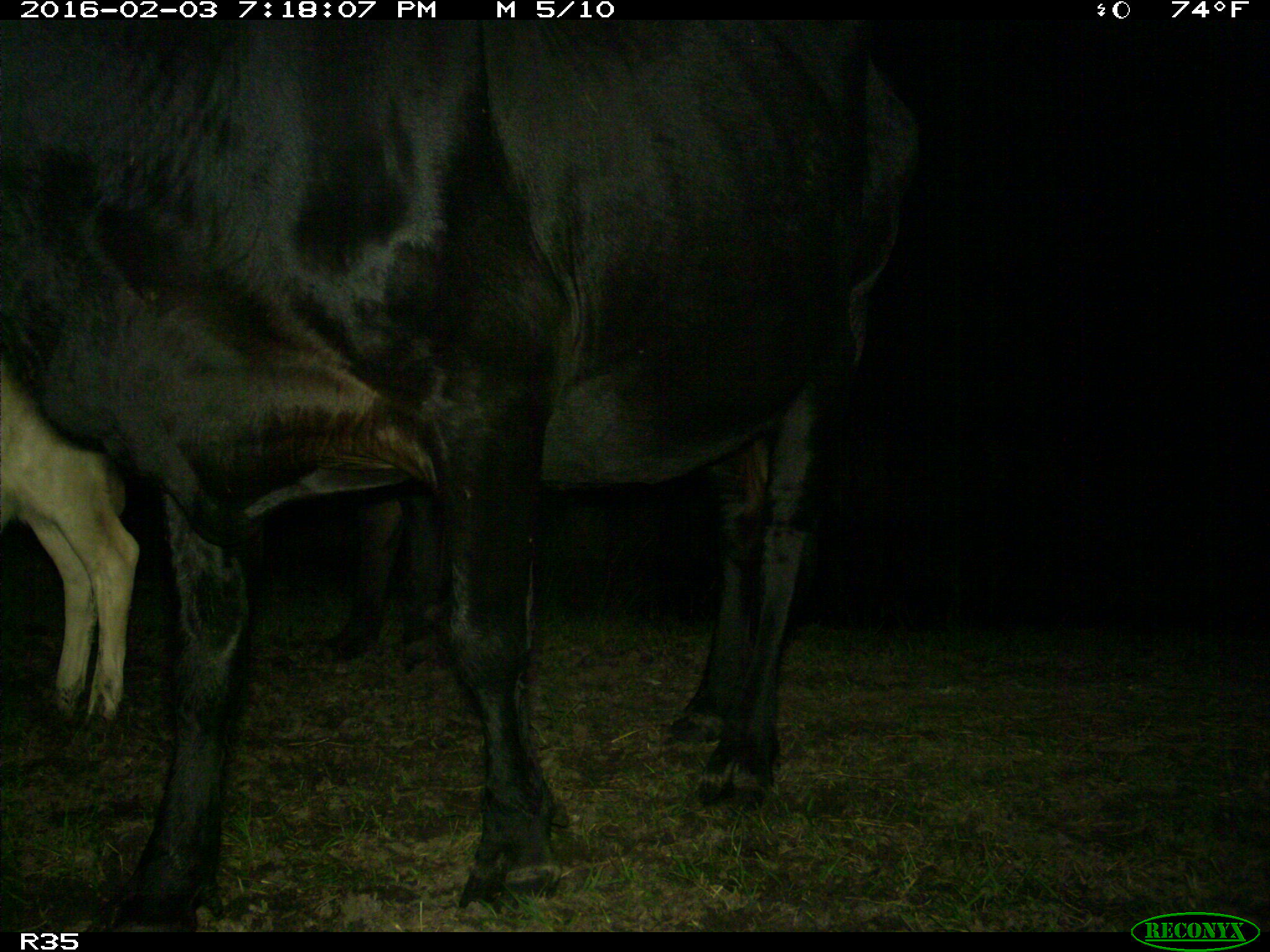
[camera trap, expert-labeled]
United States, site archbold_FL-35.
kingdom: Animalia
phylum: Chordata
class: Mammalia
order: Artiodactyla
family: Bovidae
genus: Bos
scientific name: Bos taurus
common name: domestic cow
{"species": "Bos taurus (domestic cow)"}